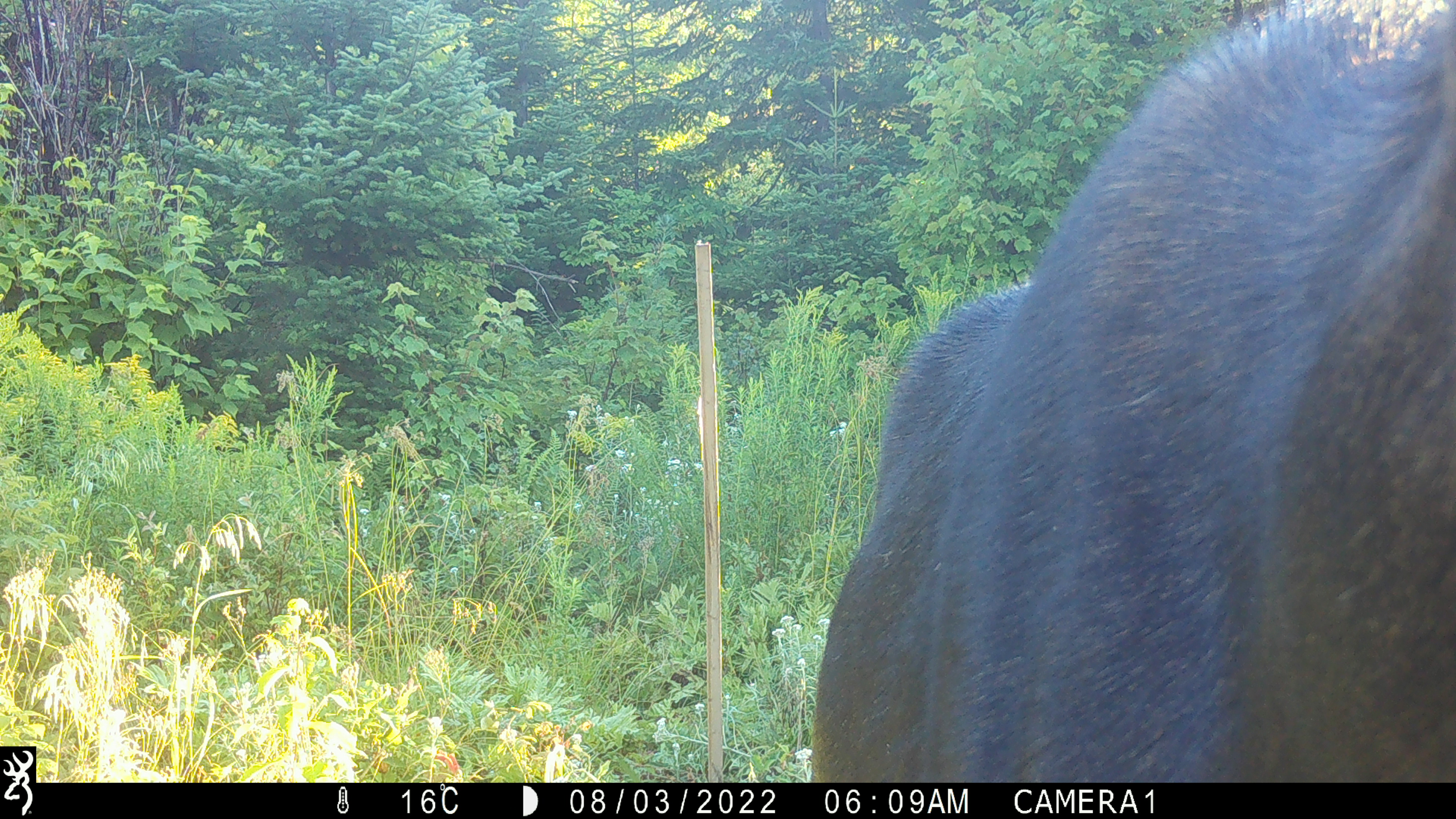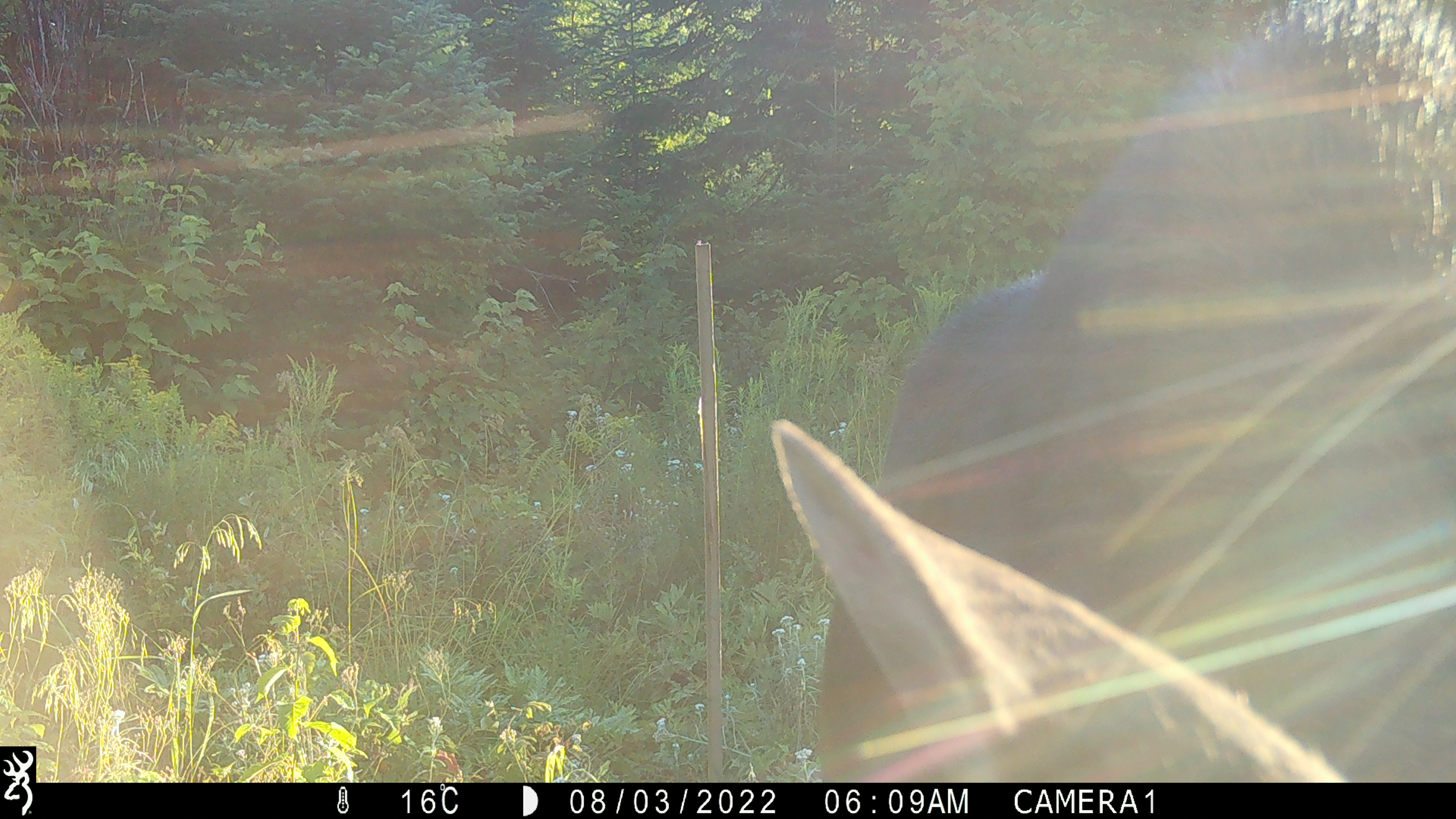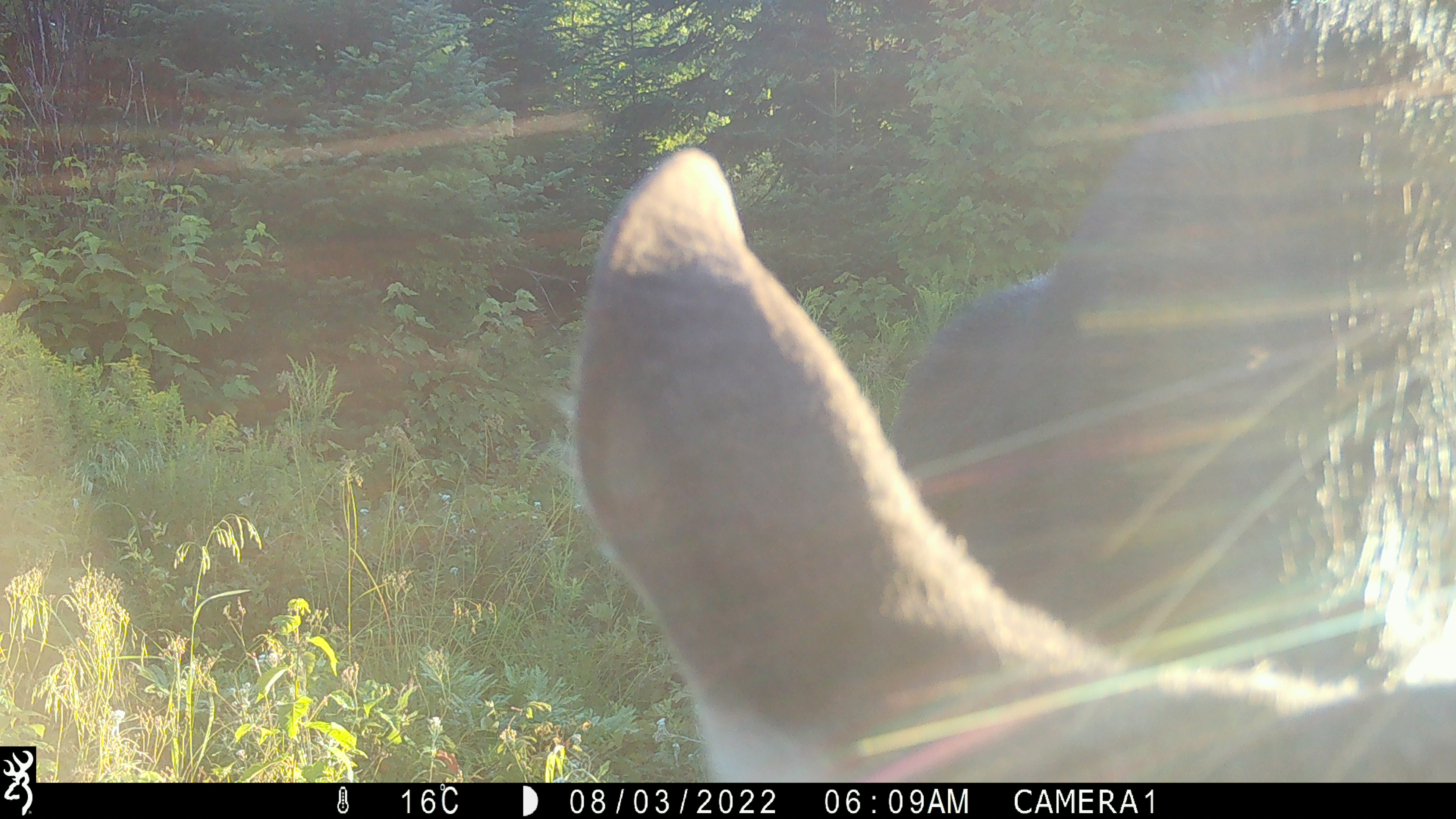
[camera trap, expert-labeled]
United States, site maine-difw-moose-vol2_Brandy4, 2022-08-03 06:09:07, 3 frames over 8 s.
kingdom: Animalia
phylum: Chordata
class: Mammalia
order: Artiodactyla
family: Cervidae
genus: Alces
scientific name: Alces alces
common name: moose